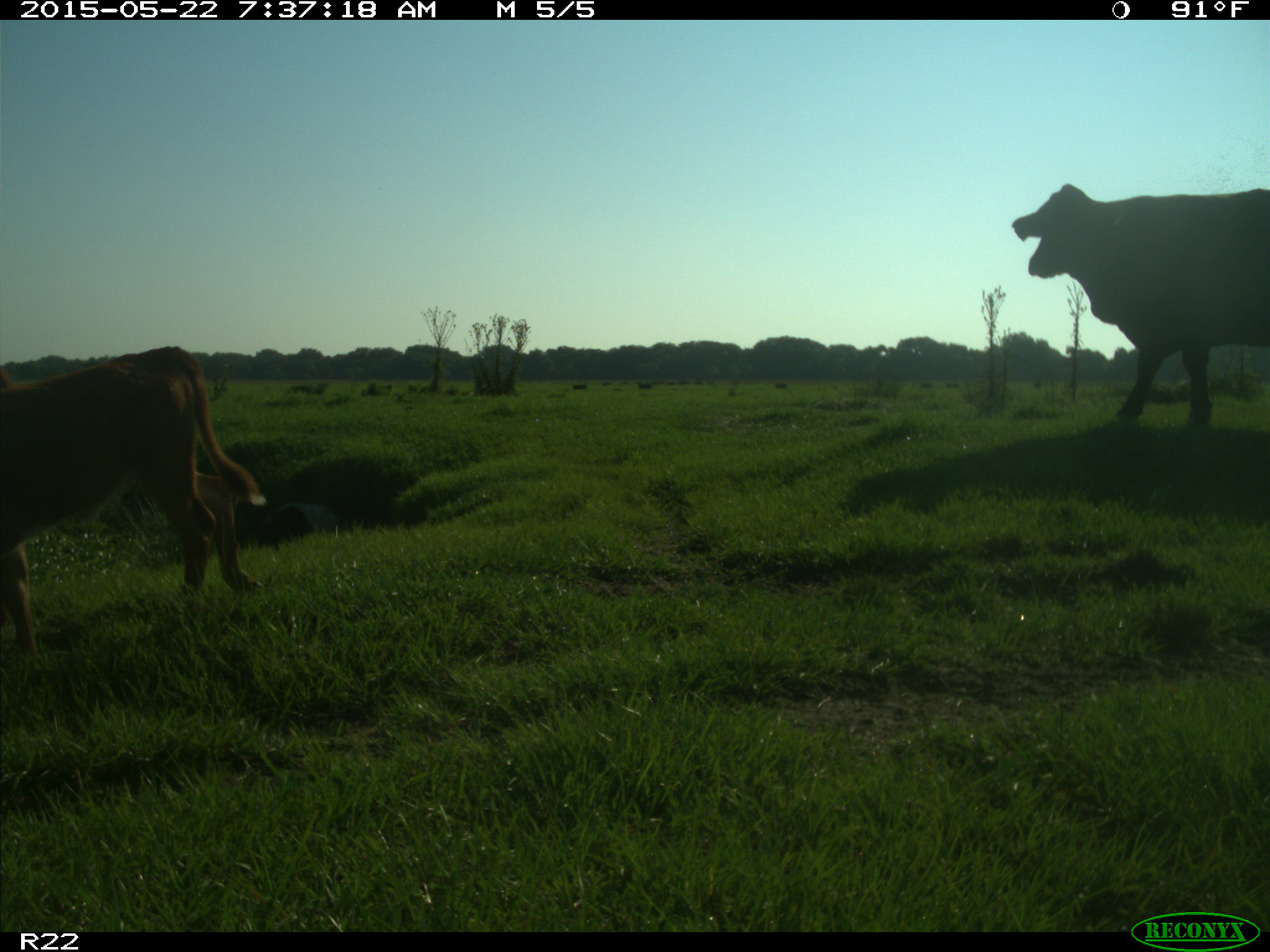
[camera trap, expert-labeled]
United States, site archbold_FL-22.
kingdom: Animalia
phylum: Chordata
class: Mammalia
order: Artiodactyla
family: Bovidae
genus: Bos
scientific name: Bos taurus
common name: domestic cow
Bos taurus (domestic cow).